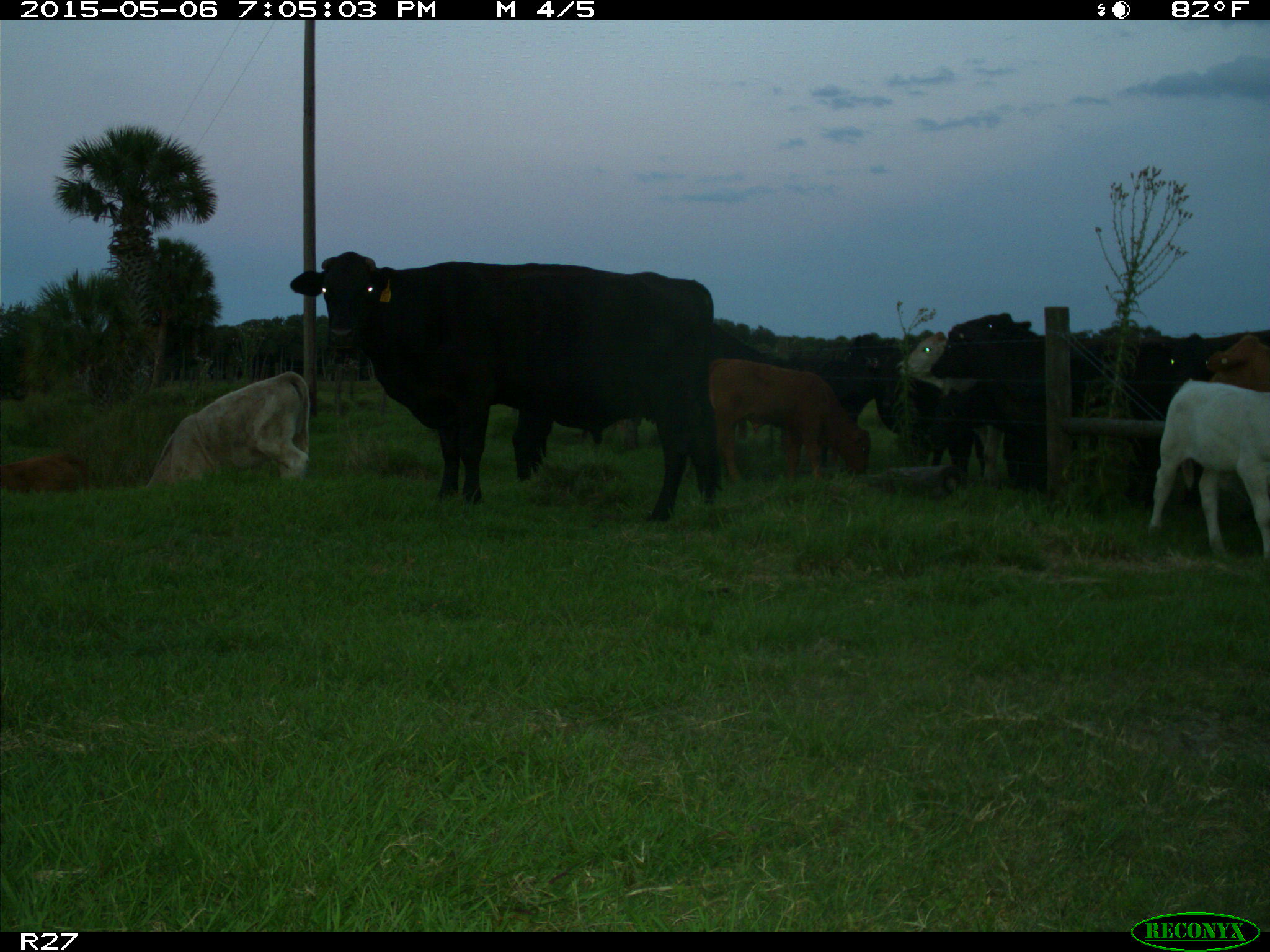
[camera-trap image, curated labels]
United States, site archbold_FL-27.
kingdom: Animalia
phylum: Chordata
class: Mammalia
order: Artiodactyla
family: Bovidae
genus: Bos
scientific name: Bos taurus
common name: domestic cow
Bos taurus (domestic cow).